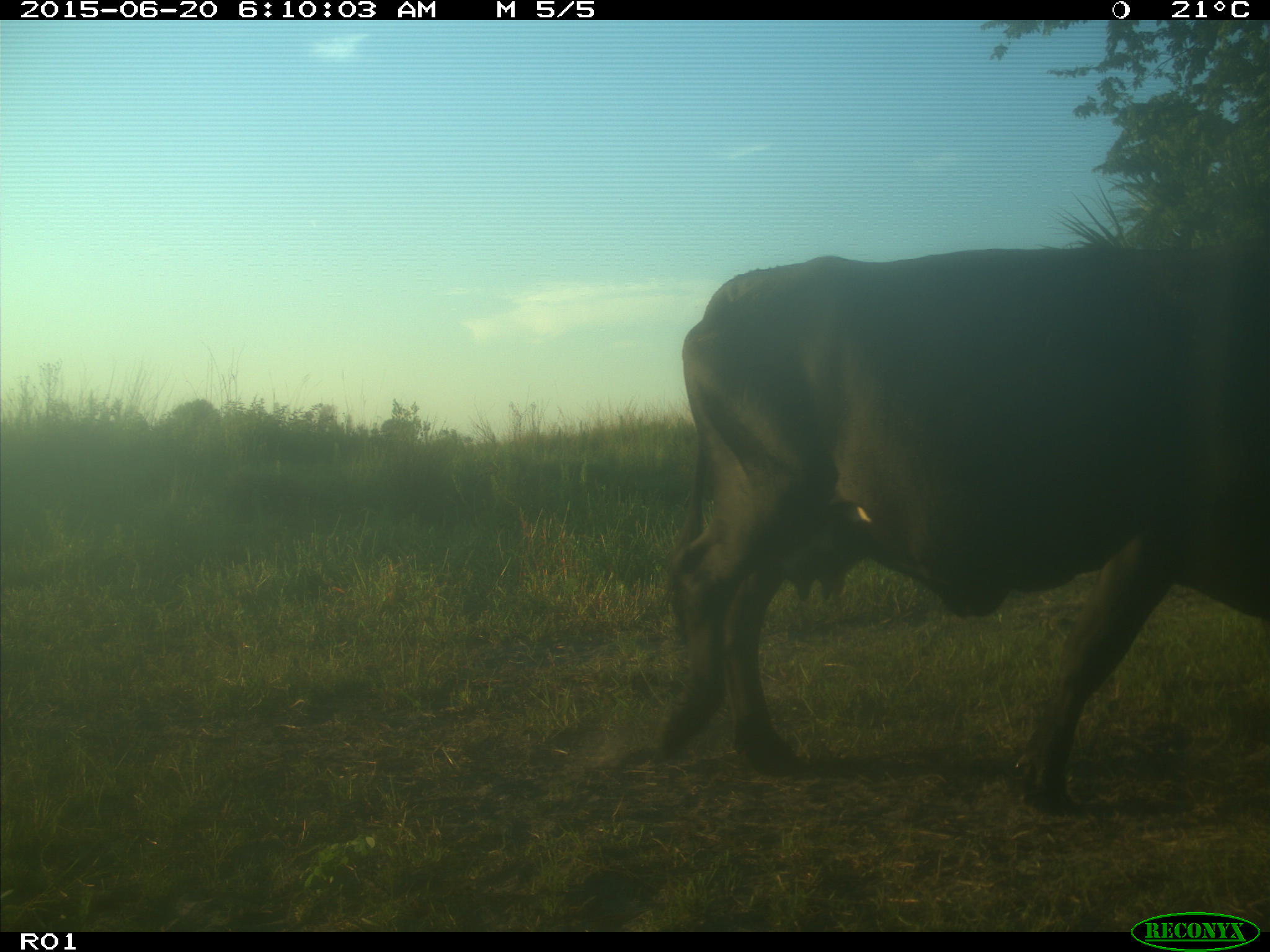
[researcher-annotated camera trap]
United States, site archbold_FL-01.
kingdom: Animalia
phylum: Chordata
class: Mammalia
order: Artiodactyla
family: Bovidae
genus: Bos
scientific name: Bos taurus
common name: domestic cow